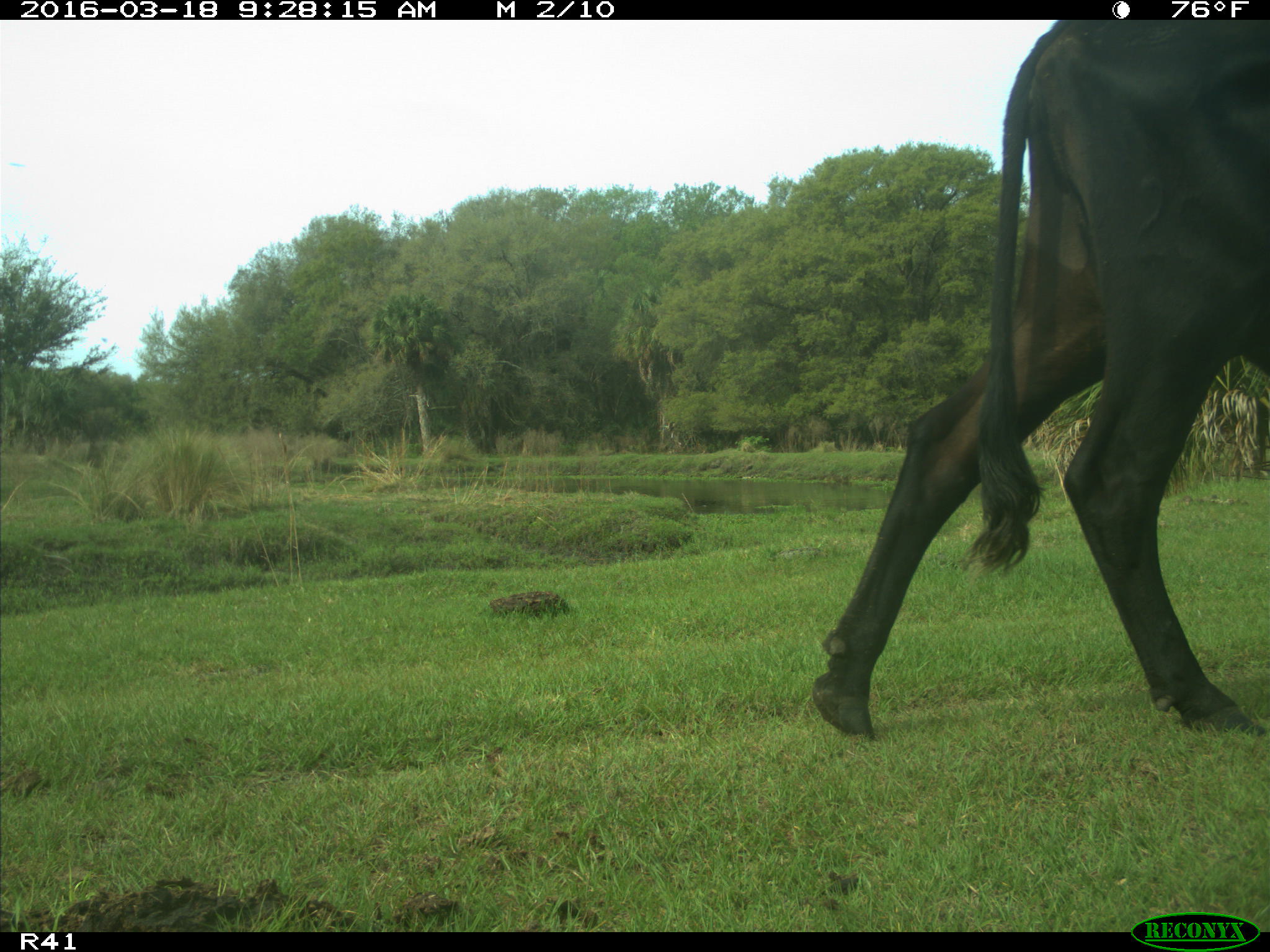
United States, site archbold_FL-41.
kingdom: Animalia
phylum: Chordata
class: Mammalia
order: Artiodactyla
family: Bovidae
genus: Bos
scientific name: Bos taurus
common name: domestic cow